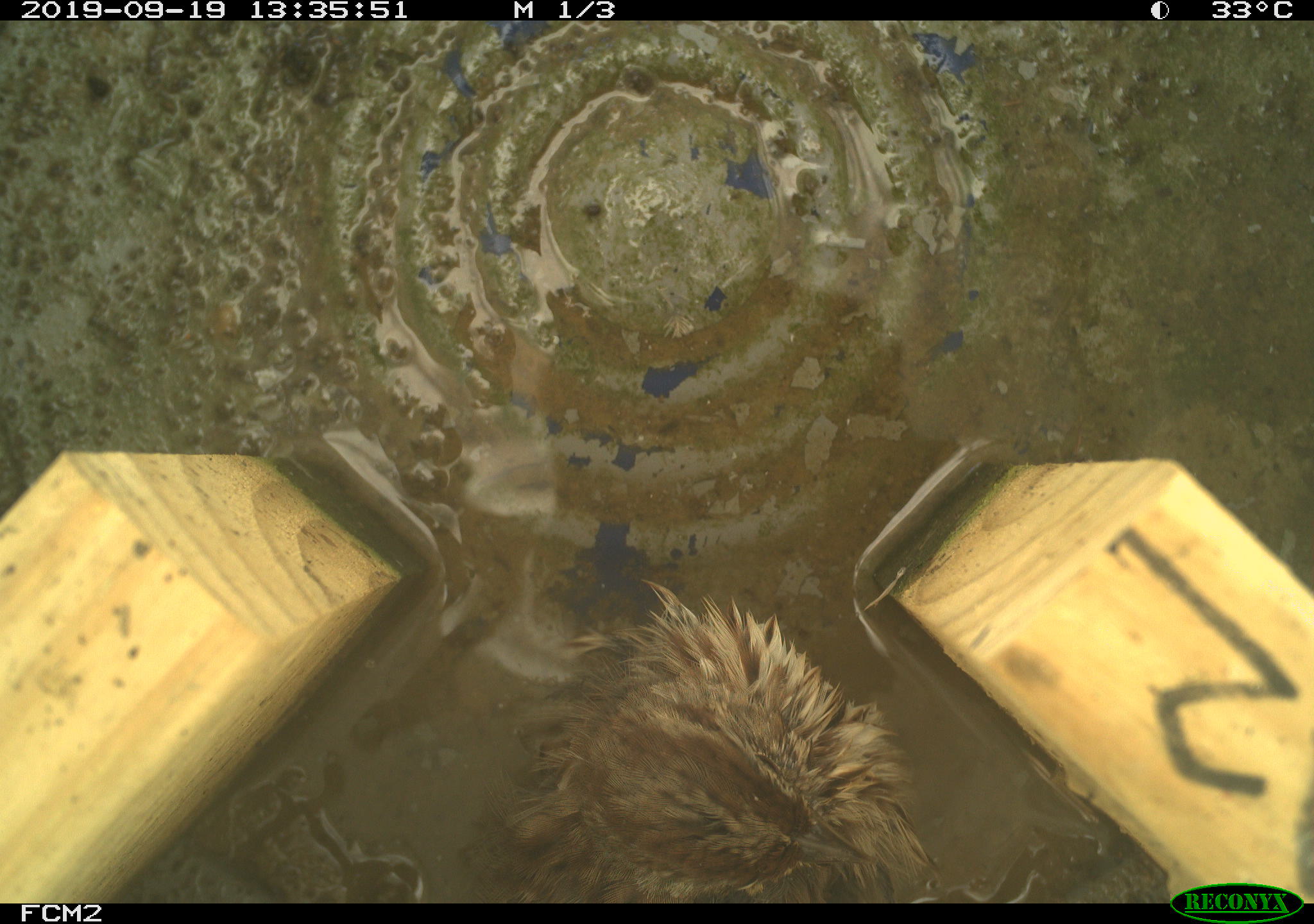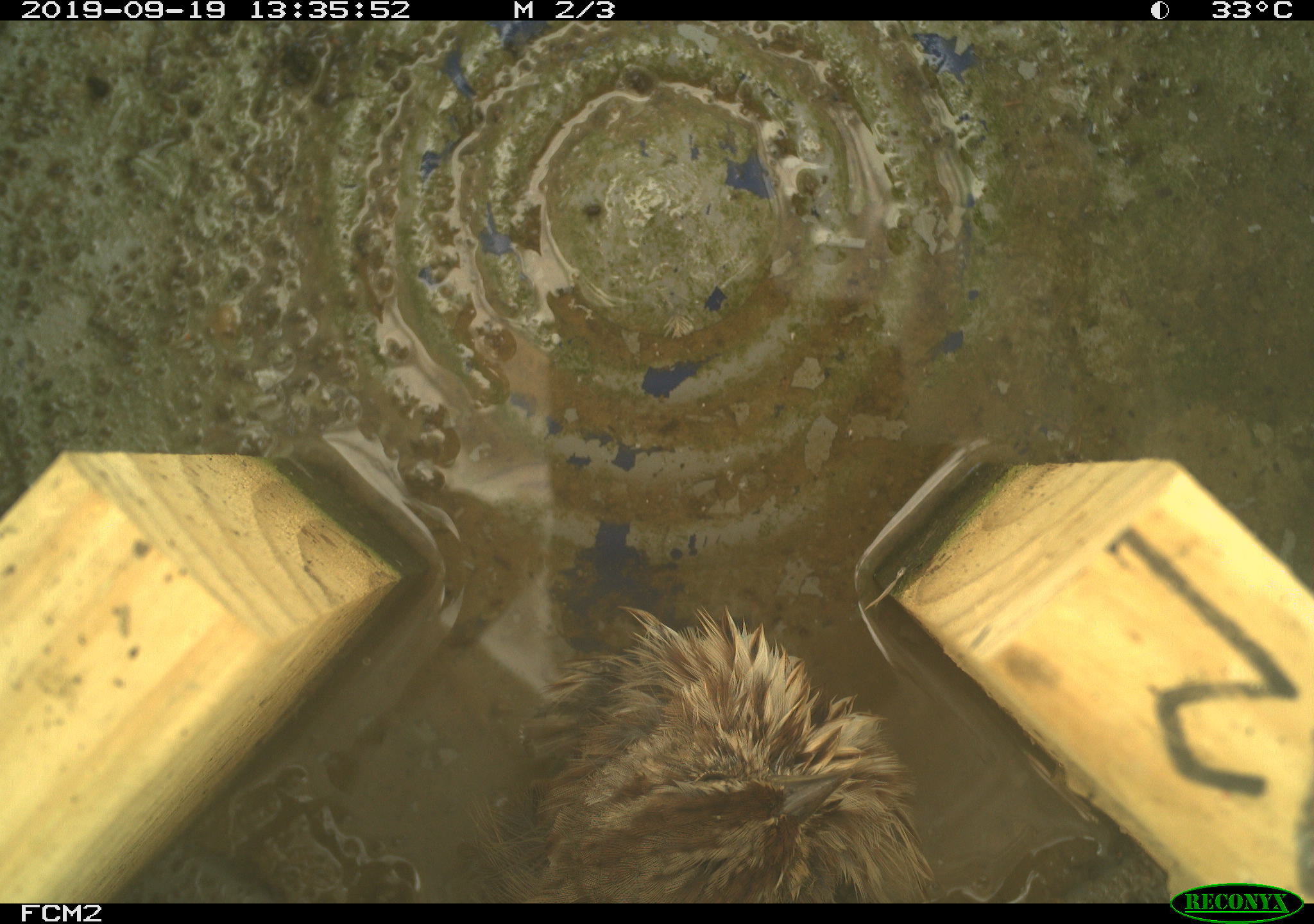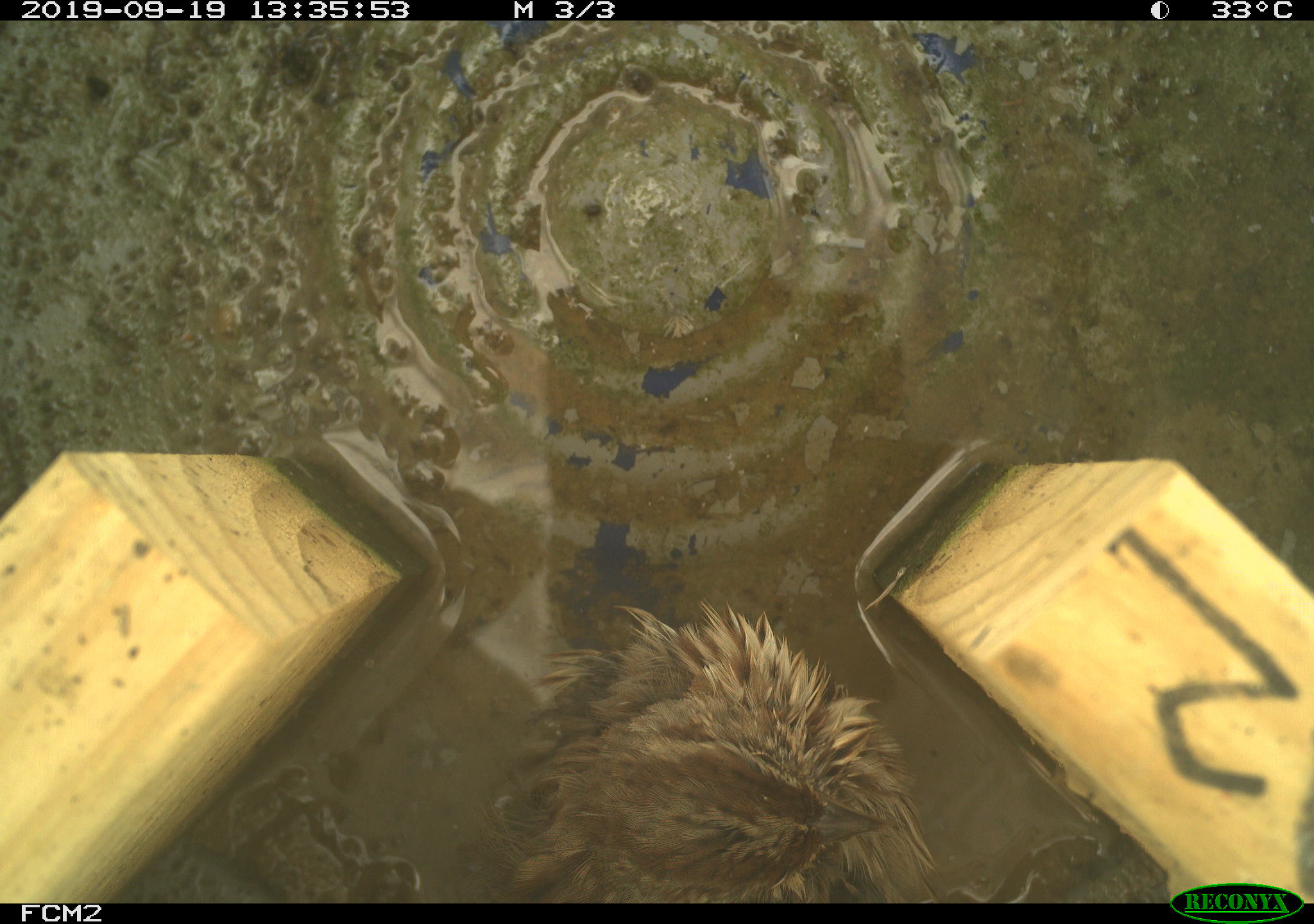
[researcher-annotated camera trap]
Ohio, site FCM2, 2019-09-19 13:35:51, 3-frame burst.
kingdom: Animalia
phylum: Chordata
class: Aves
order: Passeriformes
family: Passerellidae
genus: Melospiza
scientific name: Melospiza melodia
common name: song sparrow